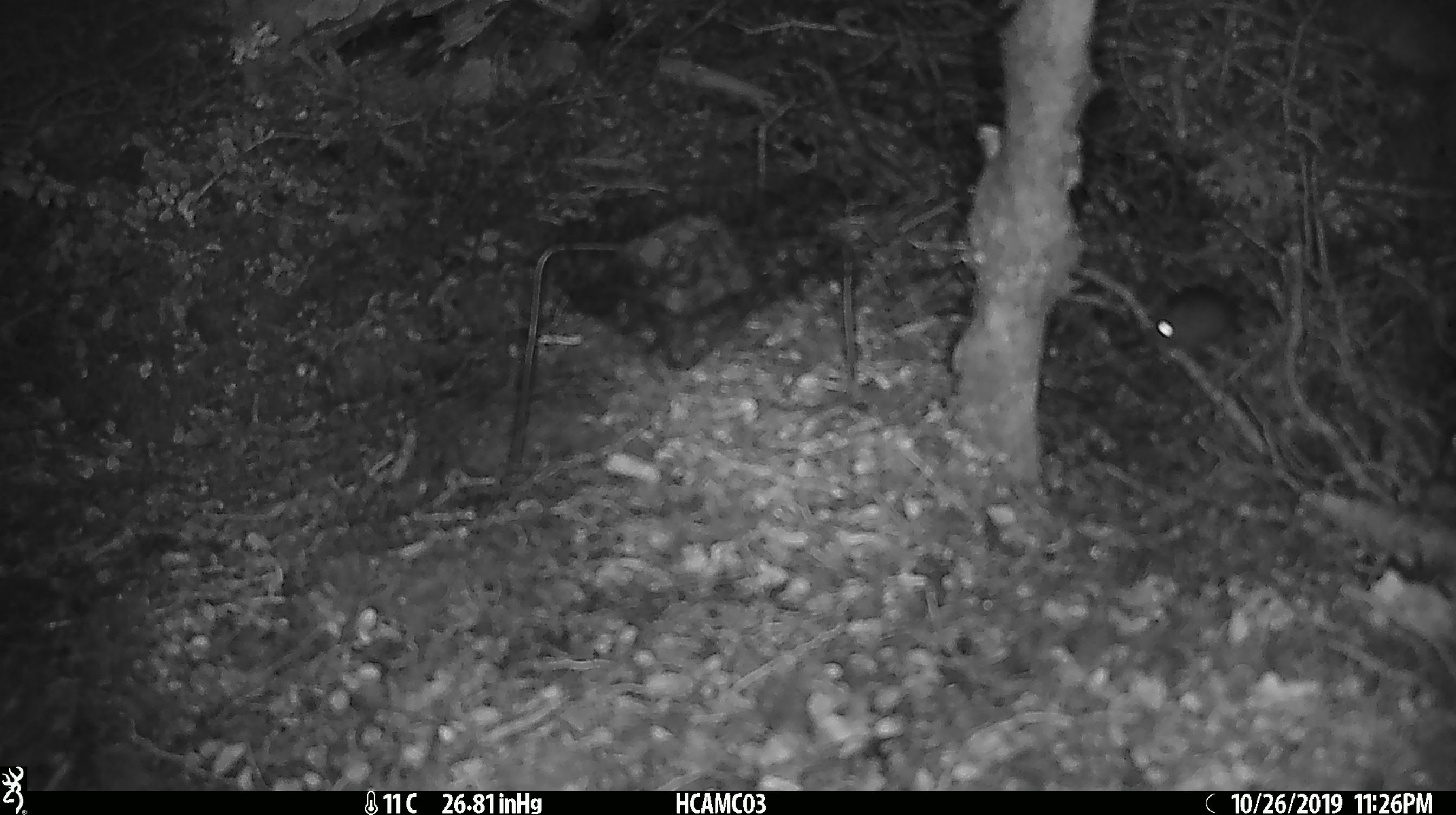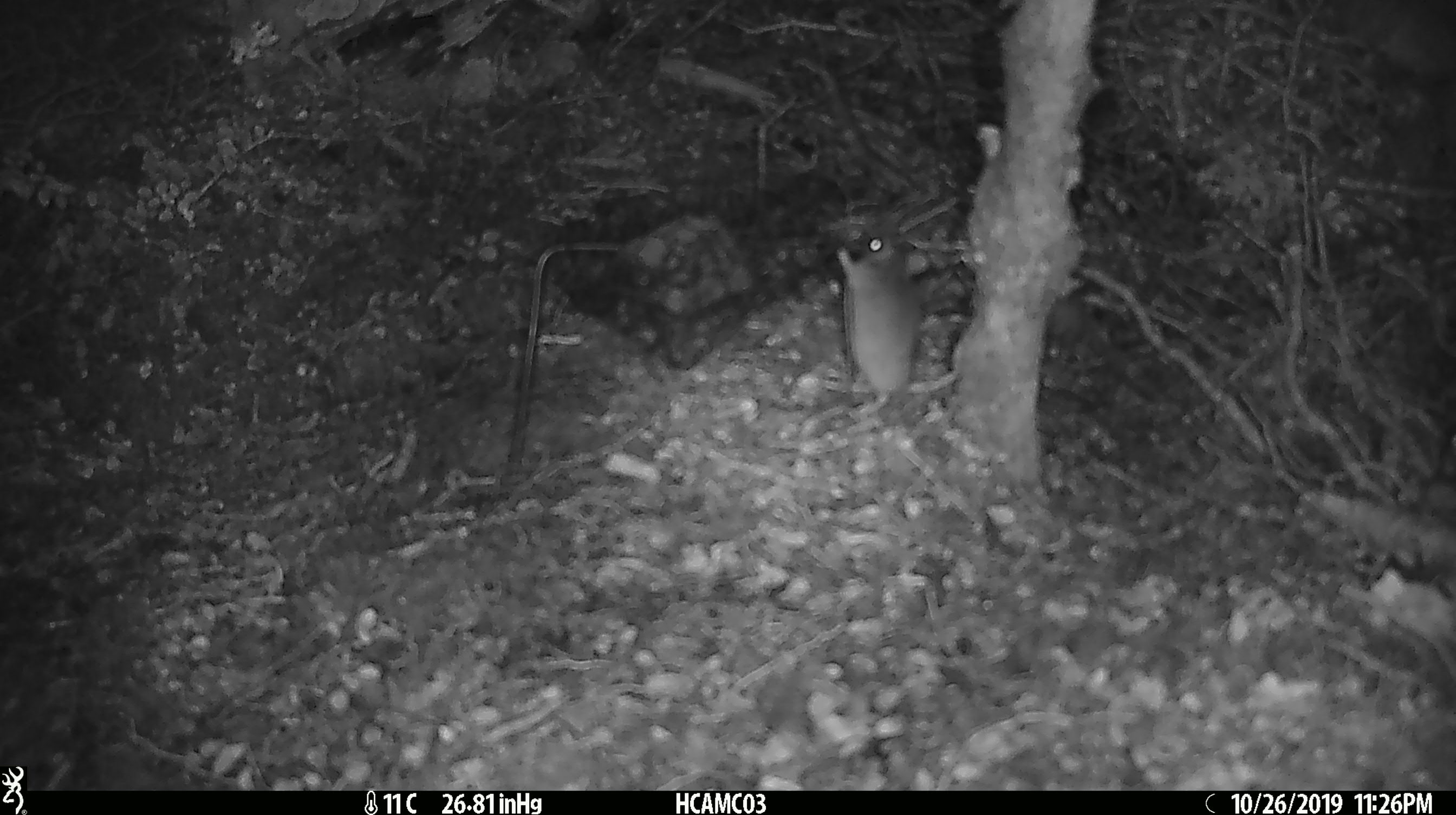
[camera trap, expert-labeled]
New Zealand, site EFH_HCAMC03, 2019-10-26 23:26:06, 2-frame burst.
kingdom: Animalia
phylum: Chordata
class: Mammalia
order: Rodentia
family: Muridae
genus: Mus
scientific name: Mus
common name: mouse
Mouse (Mus).